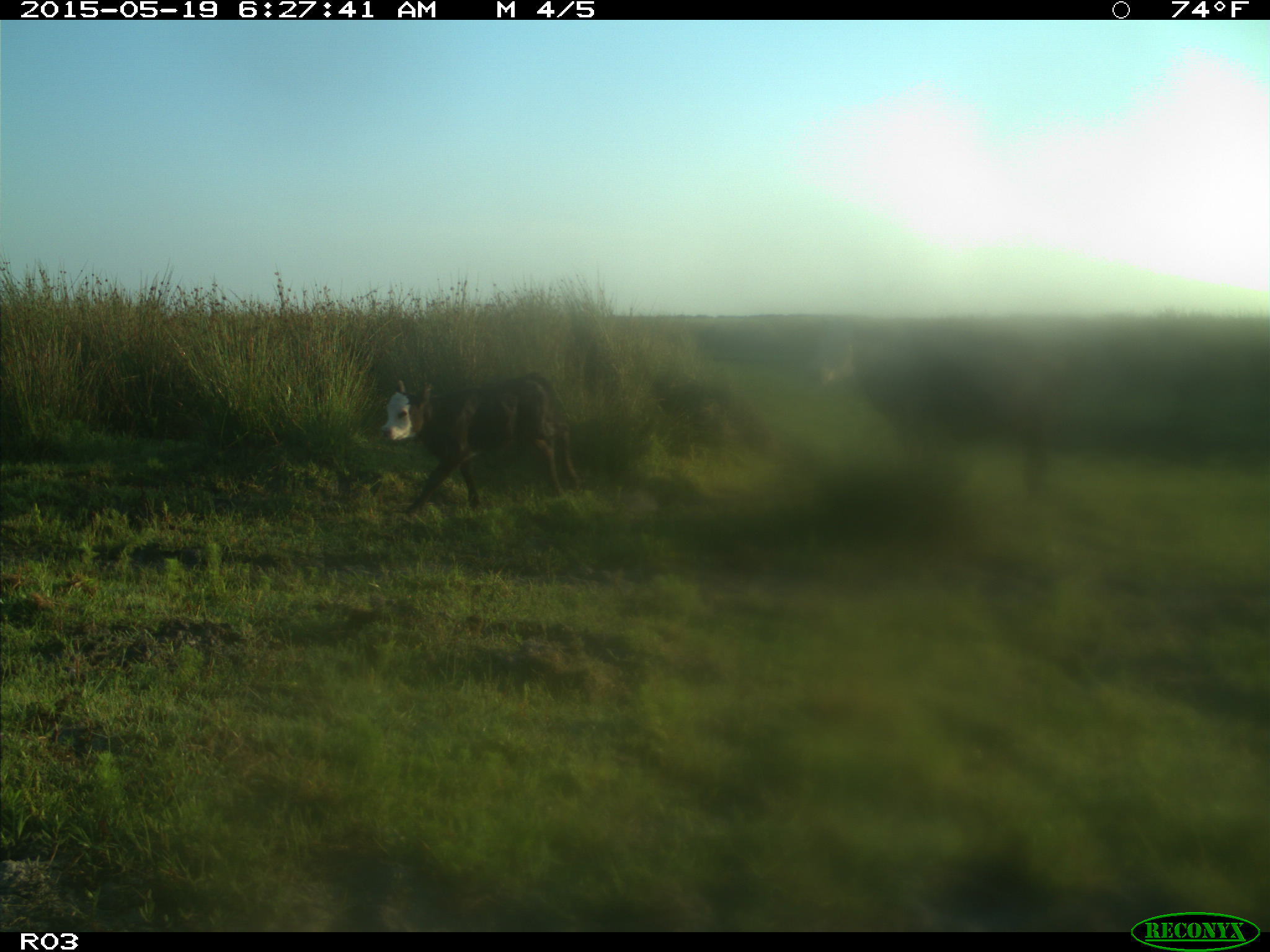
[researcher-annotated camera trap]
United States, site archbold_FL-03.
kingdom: Animalia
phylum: Chordata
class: Mammalia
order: Artiodactyla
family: Bovidae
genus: Bos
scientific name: Bos taurus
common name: domestic cow